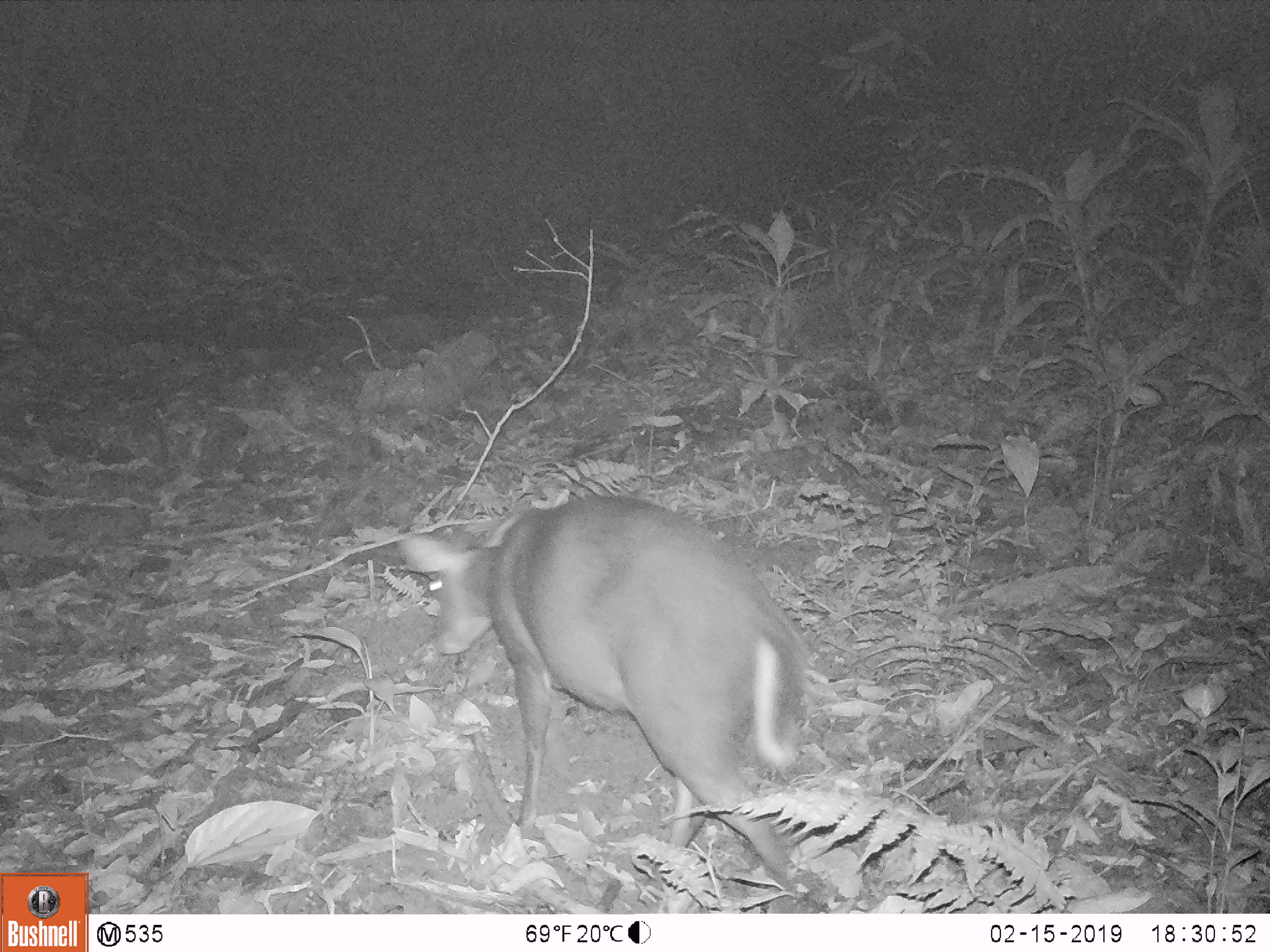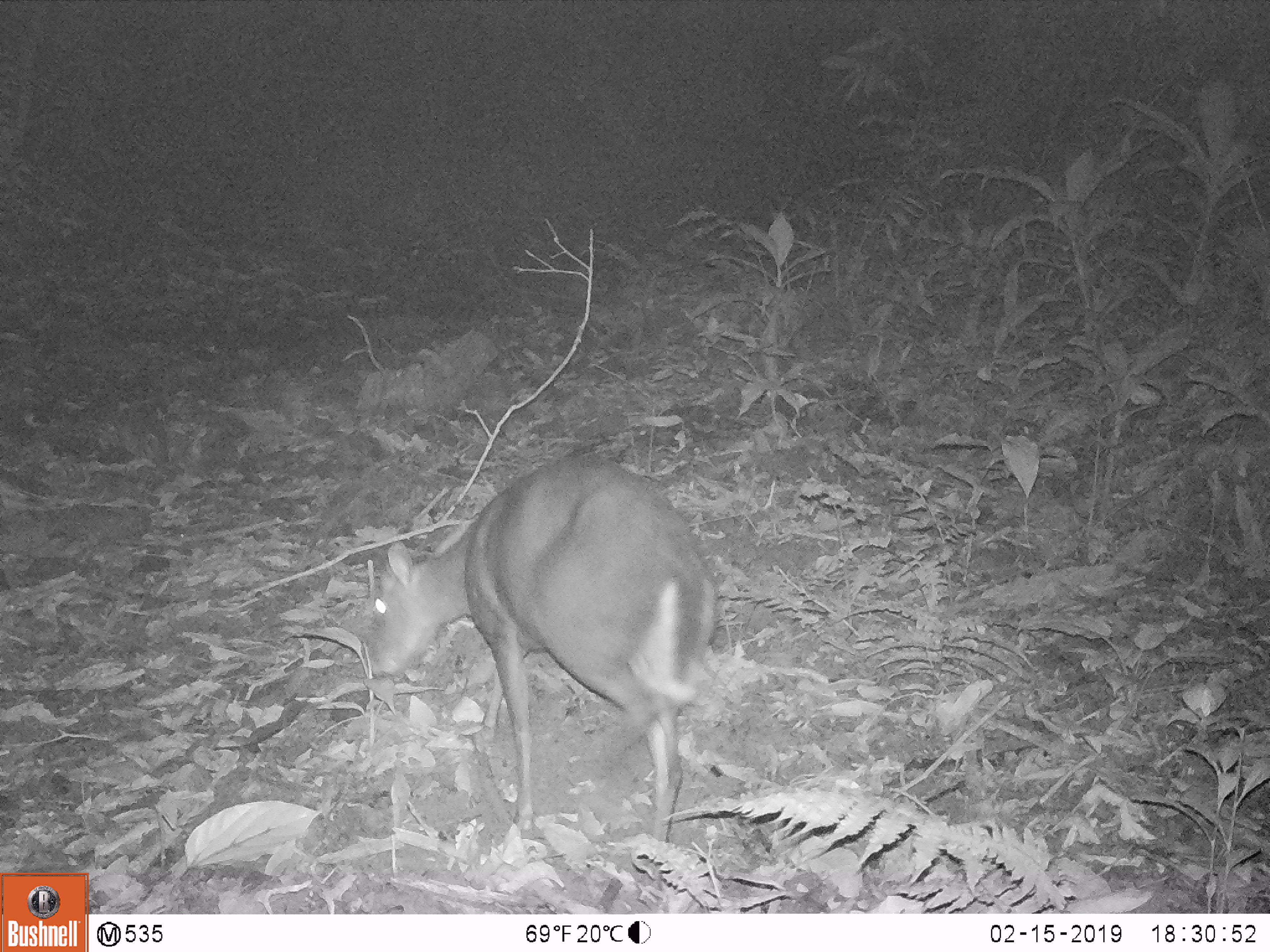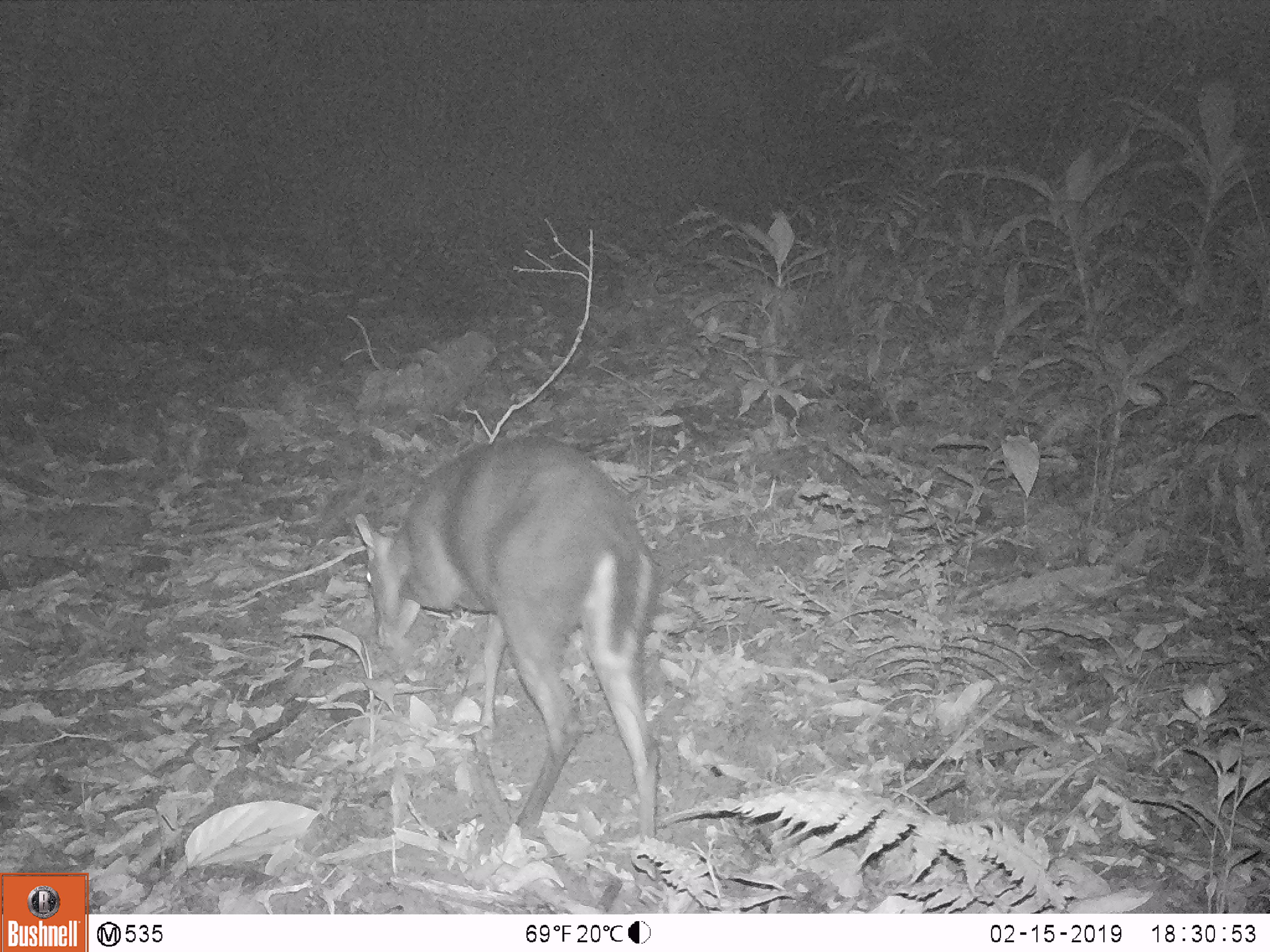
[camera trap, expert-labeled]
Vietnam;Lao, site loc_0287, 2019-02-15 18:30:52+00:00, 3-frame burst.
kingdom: Animalia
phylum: Chordata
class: Mammalia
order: Artiodactyla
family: Cervidae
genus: Muntiacus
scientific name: Muntiacus rooseveltorum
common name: roosevelt's muntjac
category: roosevelts muntjac group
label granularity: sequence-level